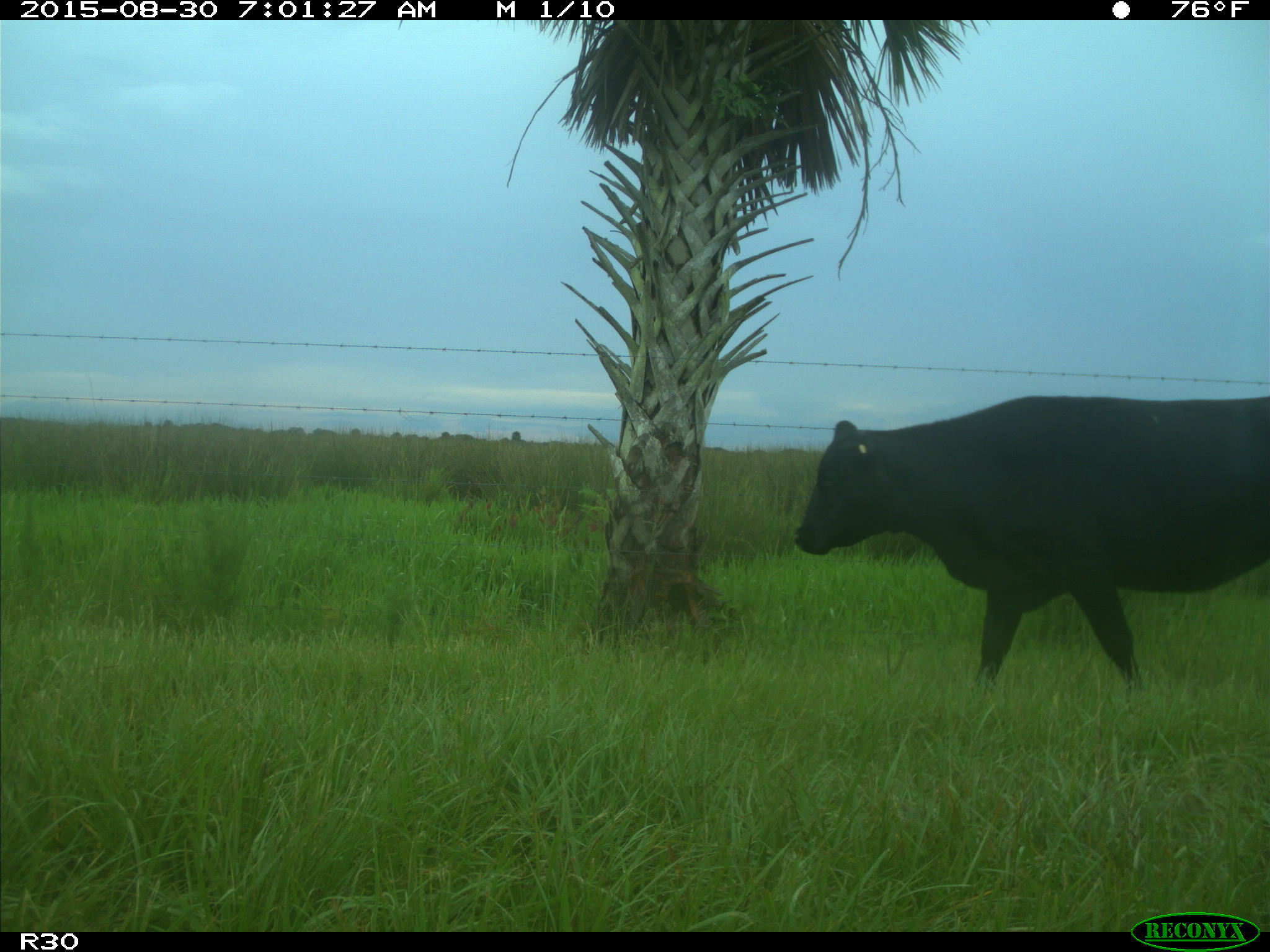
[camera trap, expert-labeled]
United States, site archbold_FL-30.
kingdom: Animalia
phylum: Chordata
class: Mammalia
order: Artiodactyla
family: Bovidae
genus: Bos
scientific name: Bos taurus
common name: domestic cow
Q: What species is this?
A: Bos taurus (domestic cow).